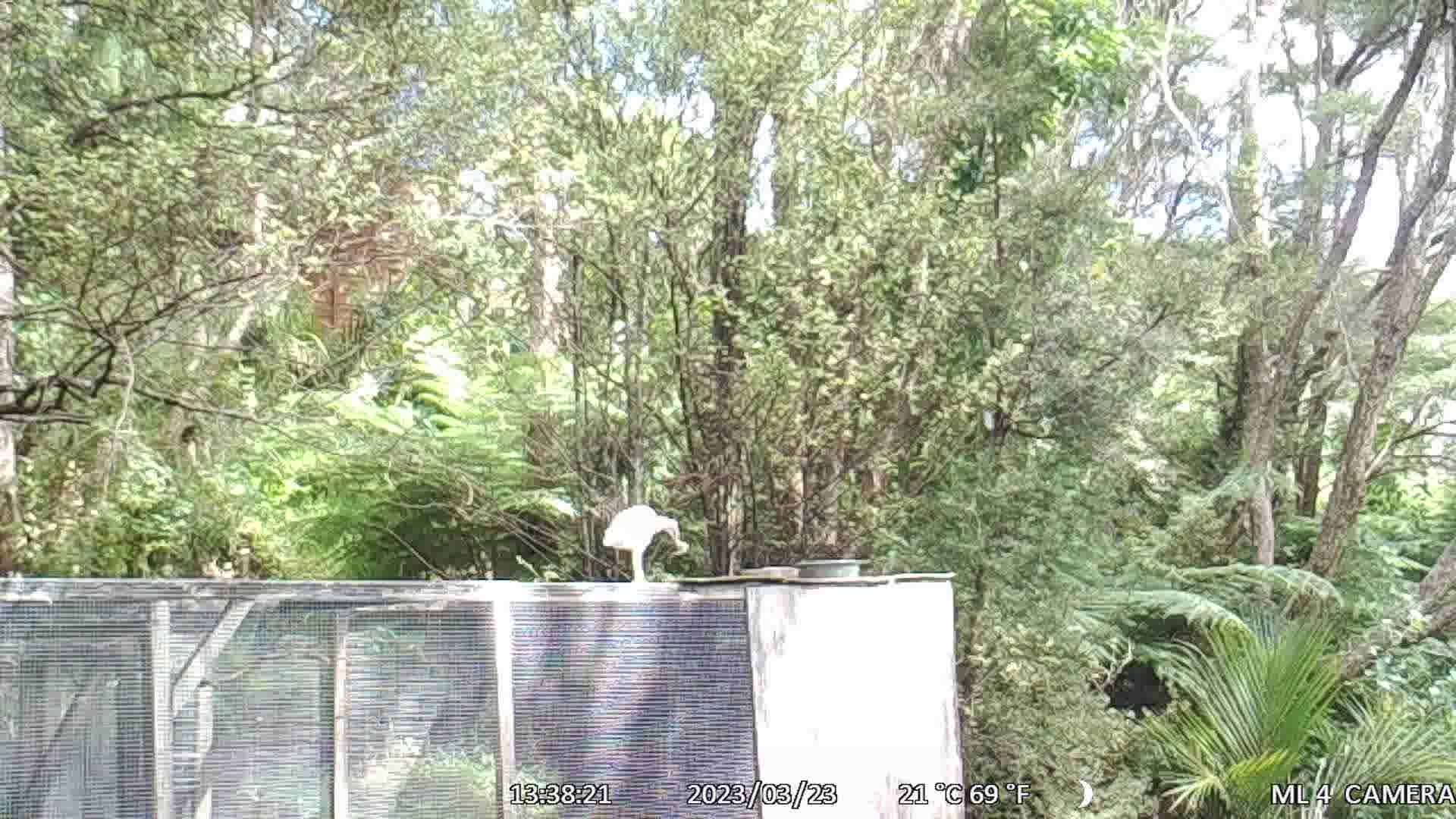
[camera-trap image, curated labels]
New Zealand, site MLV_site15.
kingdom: Animalia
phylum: Chordata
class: Aves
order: Pelecaniformes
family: Ardeidae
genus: Egretta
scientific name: Egretta novaehollandiae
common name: white-faced heron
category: white faced heron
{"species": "white faced heron (white-faced heron) (Egretta novaehollandiae)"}